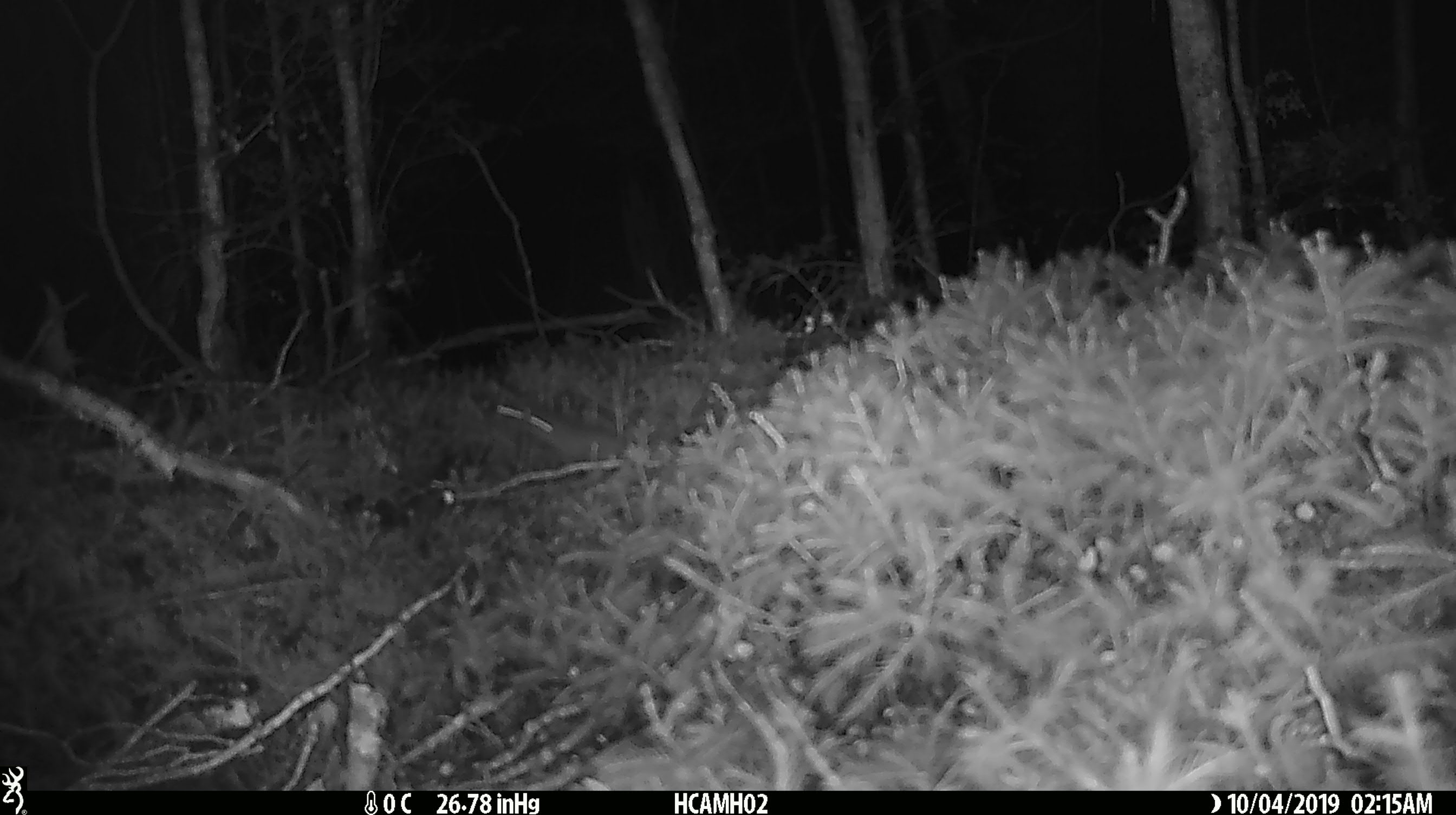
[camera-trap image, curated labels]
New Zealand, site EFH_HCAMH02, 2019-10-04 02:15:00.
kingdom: Animalia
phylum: Chordata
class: Mammalia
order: Rodentia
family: Muridae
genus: Mus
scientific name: Mus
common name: mouse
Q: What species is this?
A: Mouse (Mus).